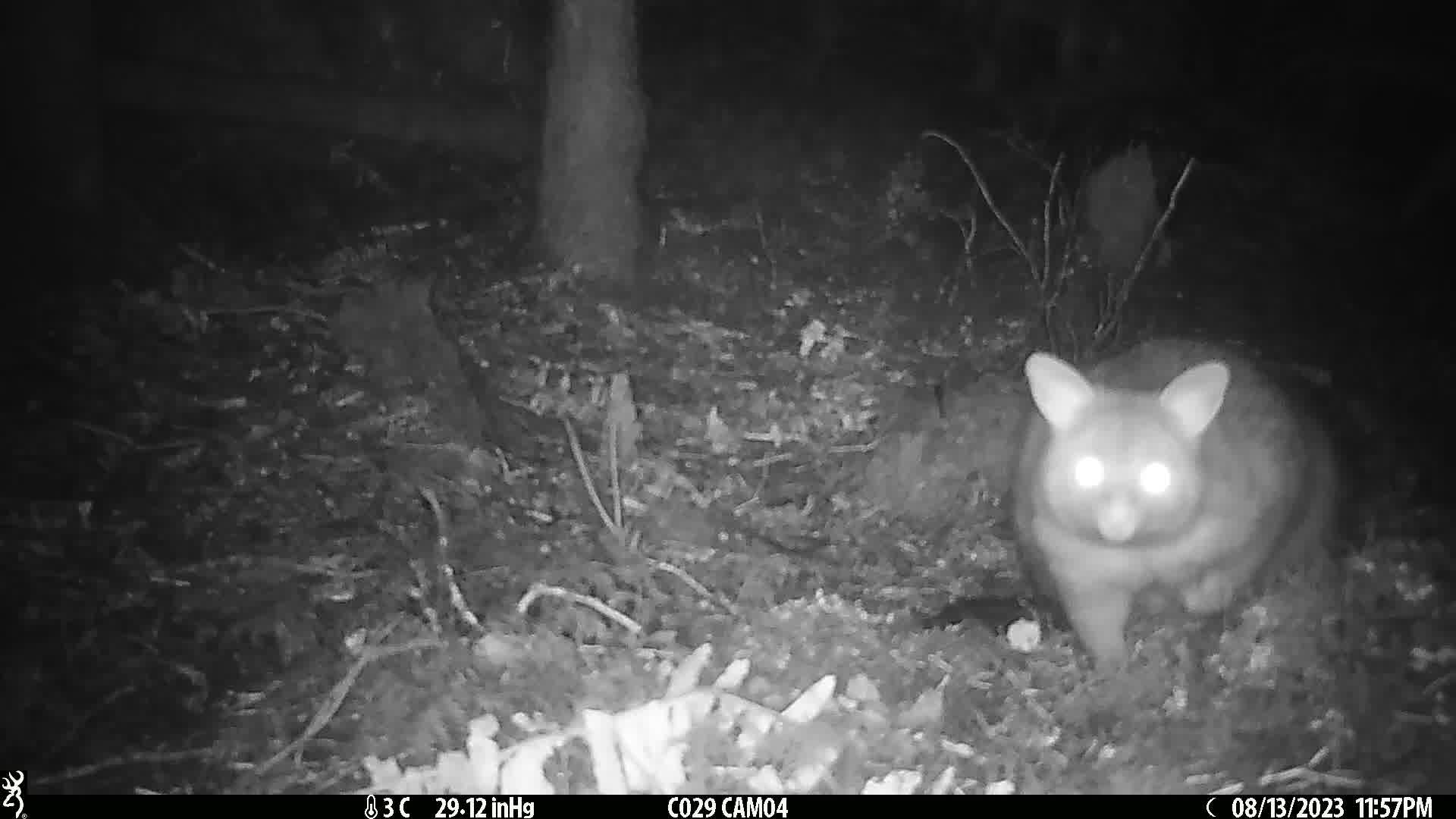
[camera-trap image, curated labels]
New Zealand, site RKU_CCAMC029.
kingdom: Animalia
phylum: Chordata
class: Mammalia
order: Diprotodontia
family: Phalangeridae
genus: Trichosurus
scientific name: Trichosurus vulpecula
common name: common brushtail possum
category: possum